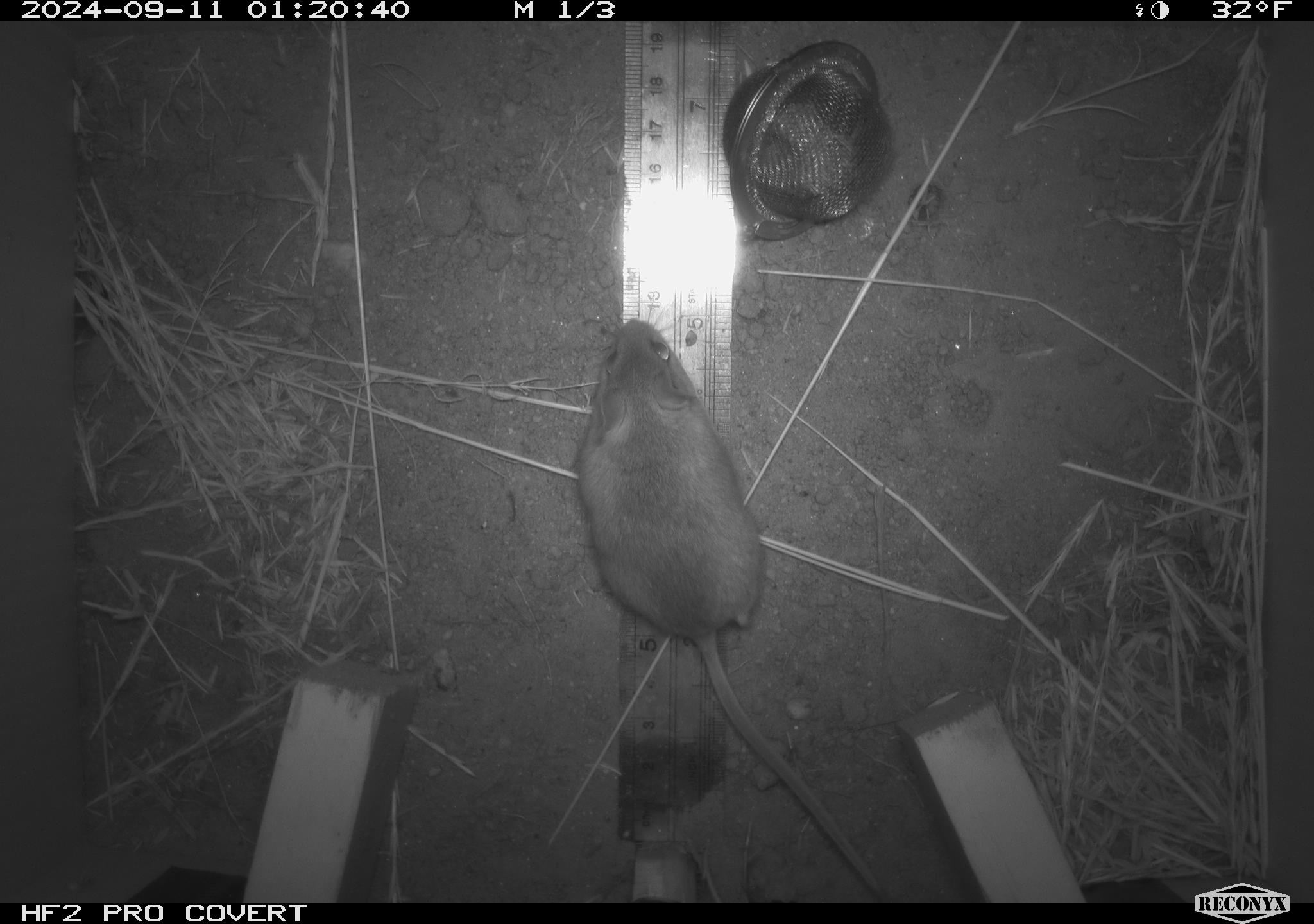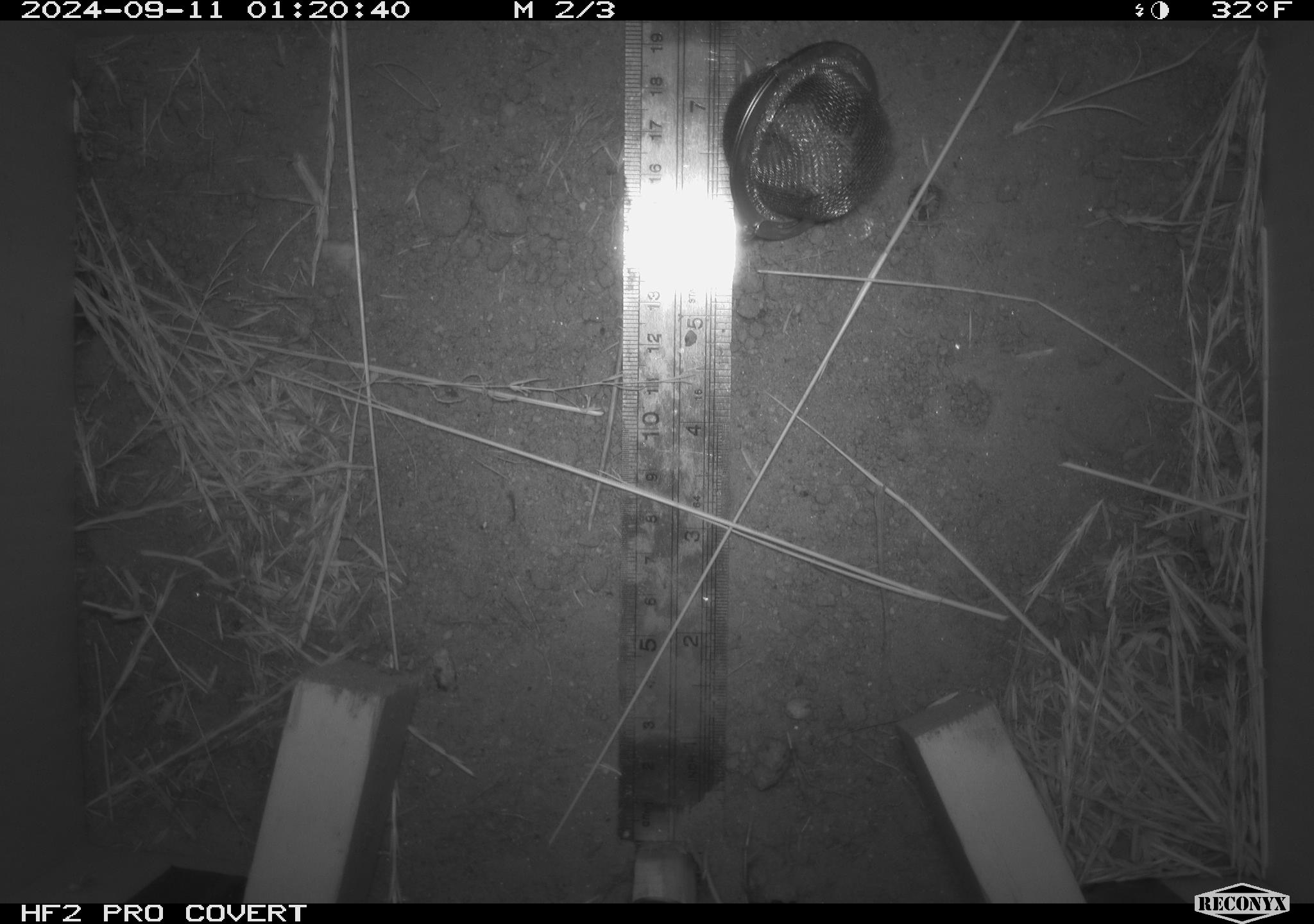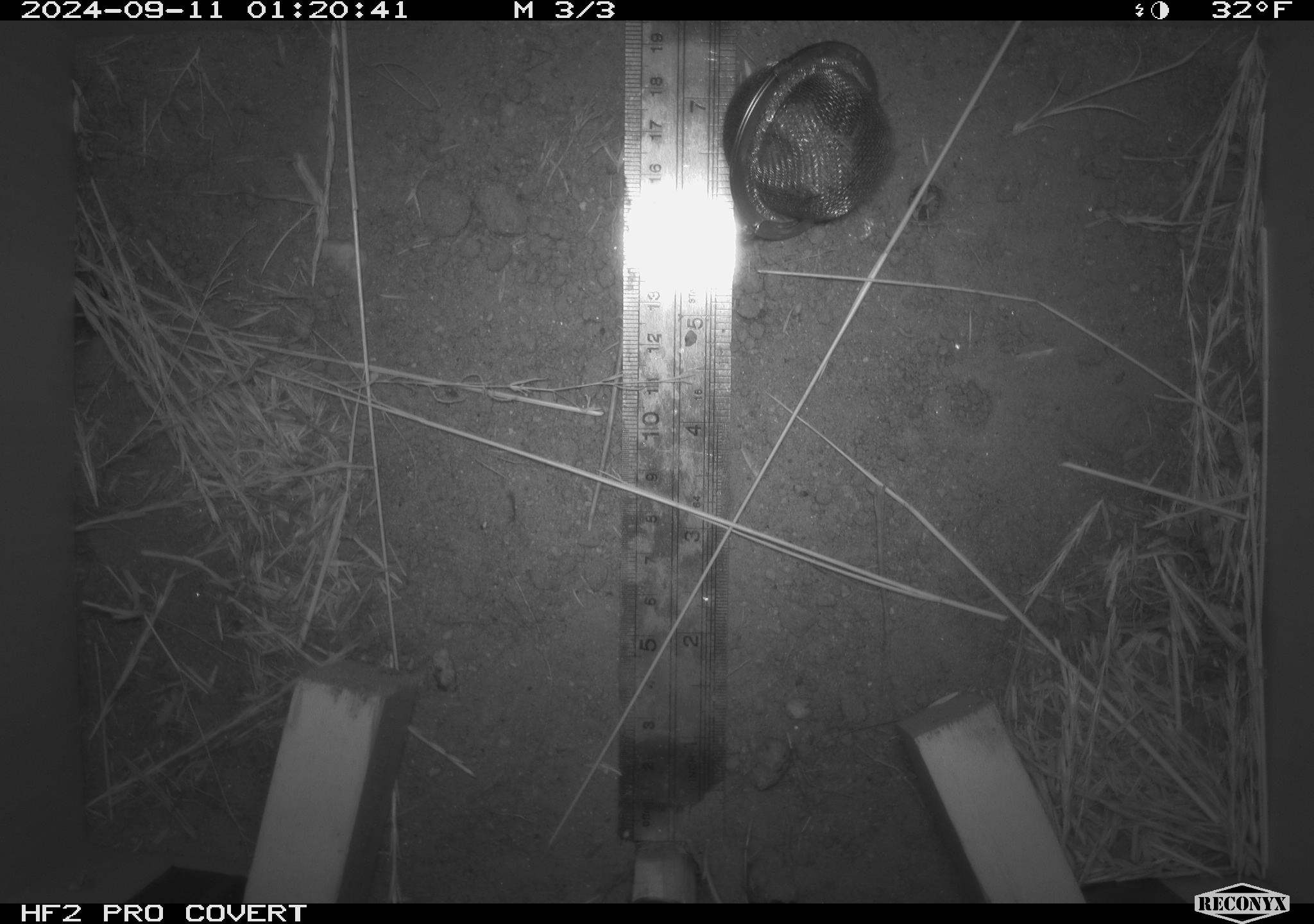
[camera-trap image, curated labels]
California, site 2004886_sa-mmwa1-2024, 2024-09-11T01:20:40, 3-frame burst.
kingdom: Animalia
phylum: Chordata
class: Mammalia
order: Rodentia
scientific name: Rodentia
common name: mouse species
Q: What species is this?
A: Mouse species (Rodentia).